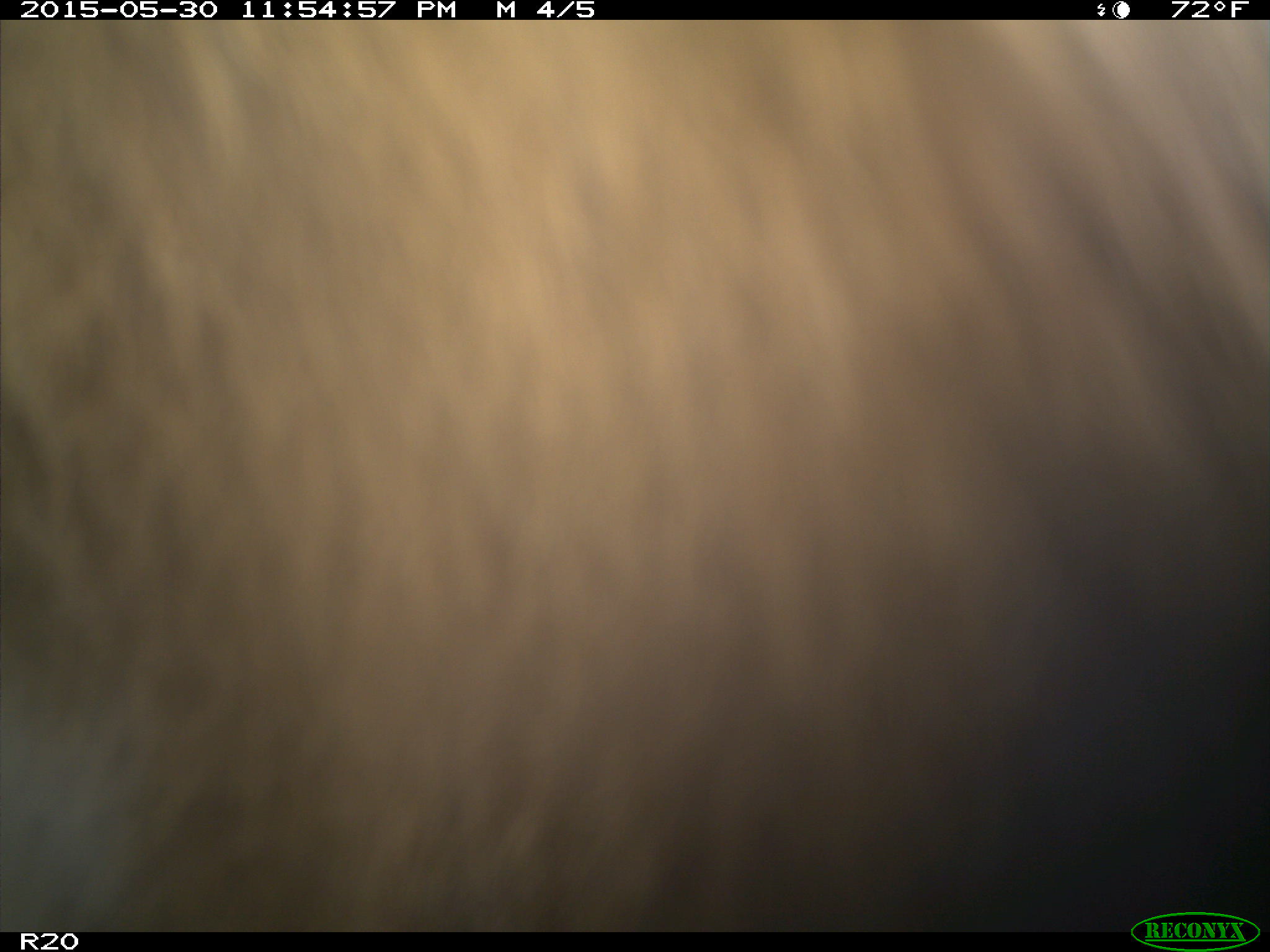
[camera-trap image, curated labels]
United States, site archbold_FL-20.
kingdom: Animalia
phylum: Chordata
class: Mammalia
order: Artiodactyla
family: Bovidae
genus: Bos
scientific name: Bos taurus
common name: domestic cow